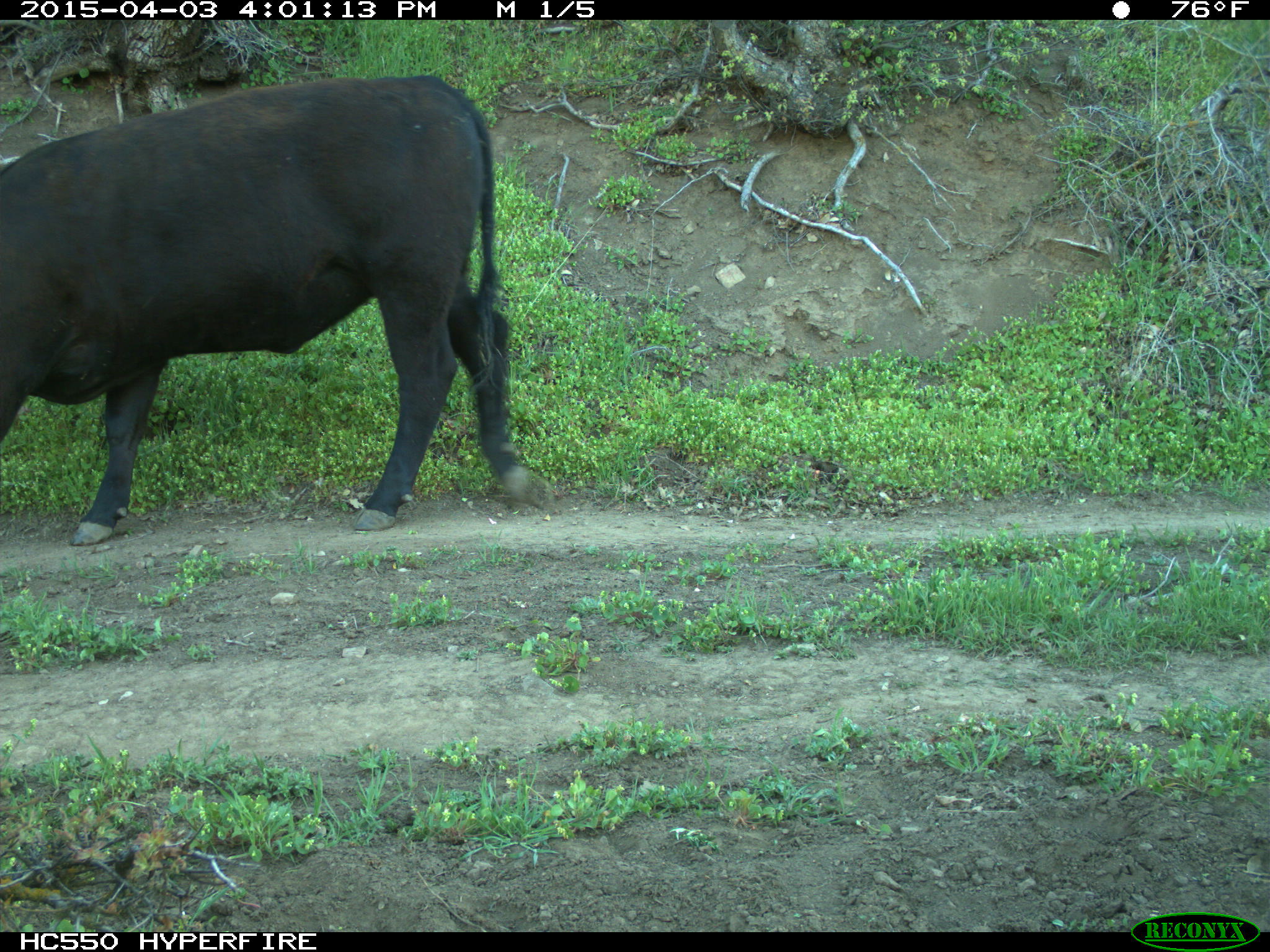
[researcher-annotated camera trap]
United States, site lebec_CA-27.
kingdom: Animalia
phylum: Chordata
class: Mammalia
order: Artiodactyla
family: Bovidae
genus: Bos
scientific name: Bos taurus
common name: domestic cow